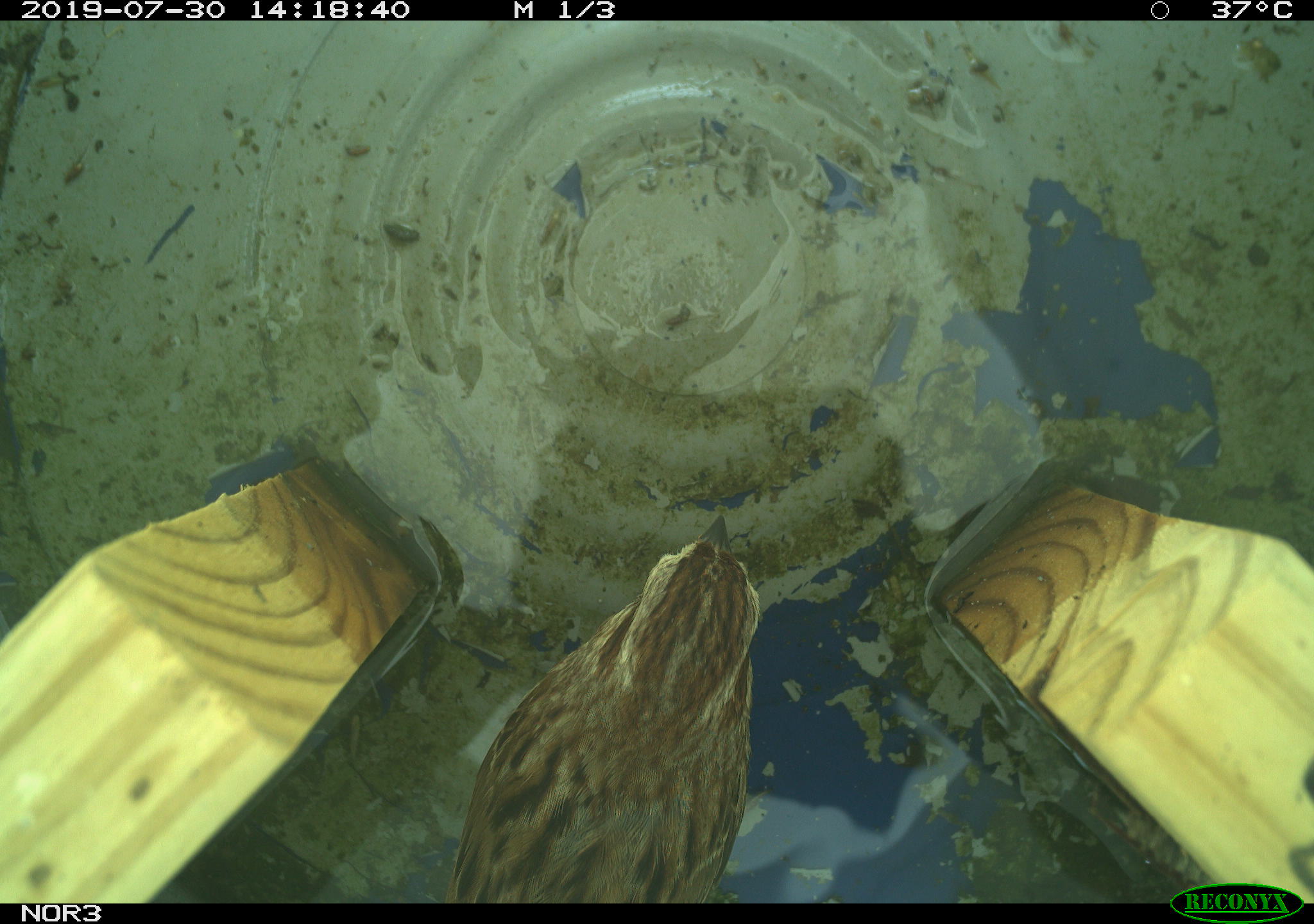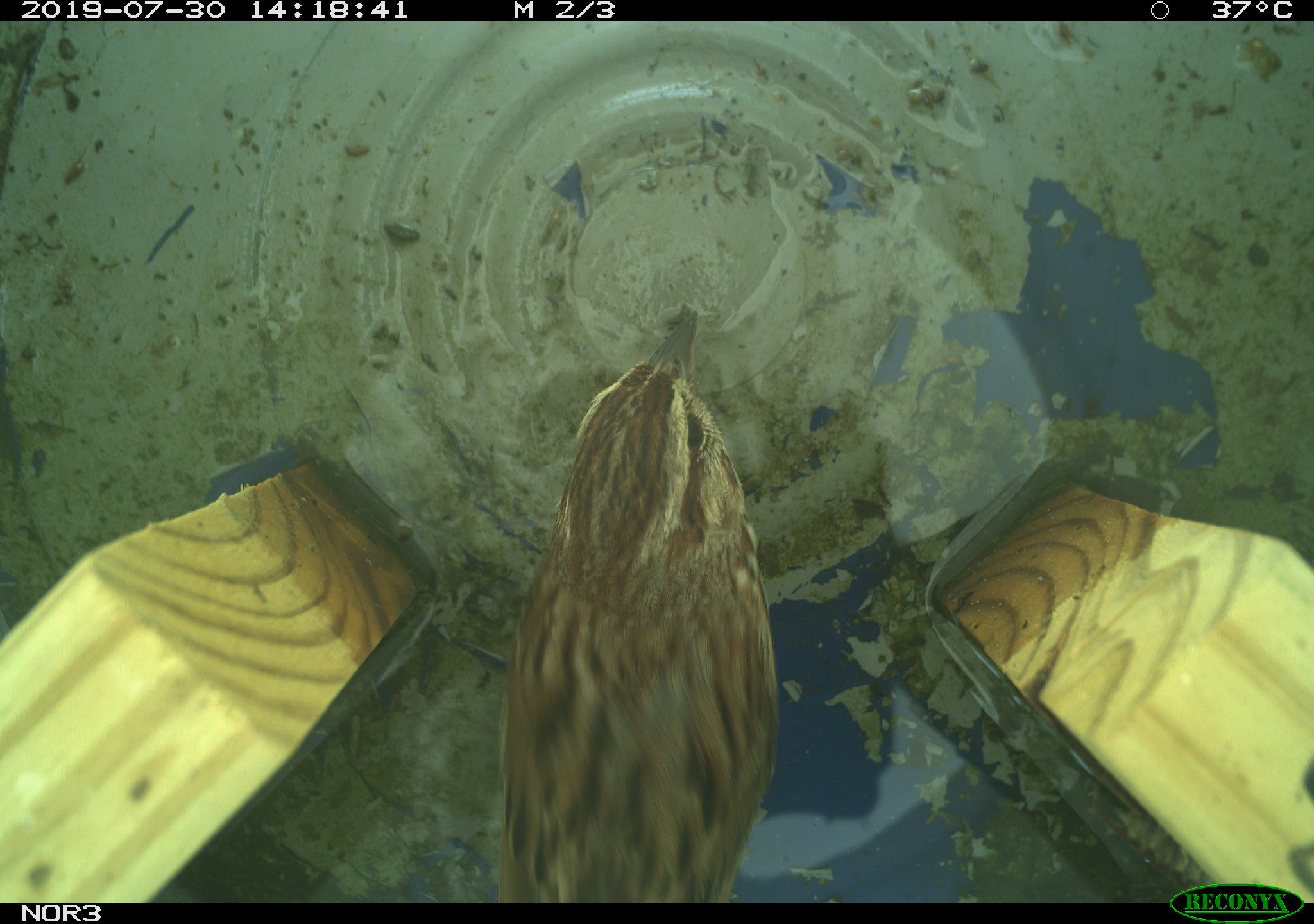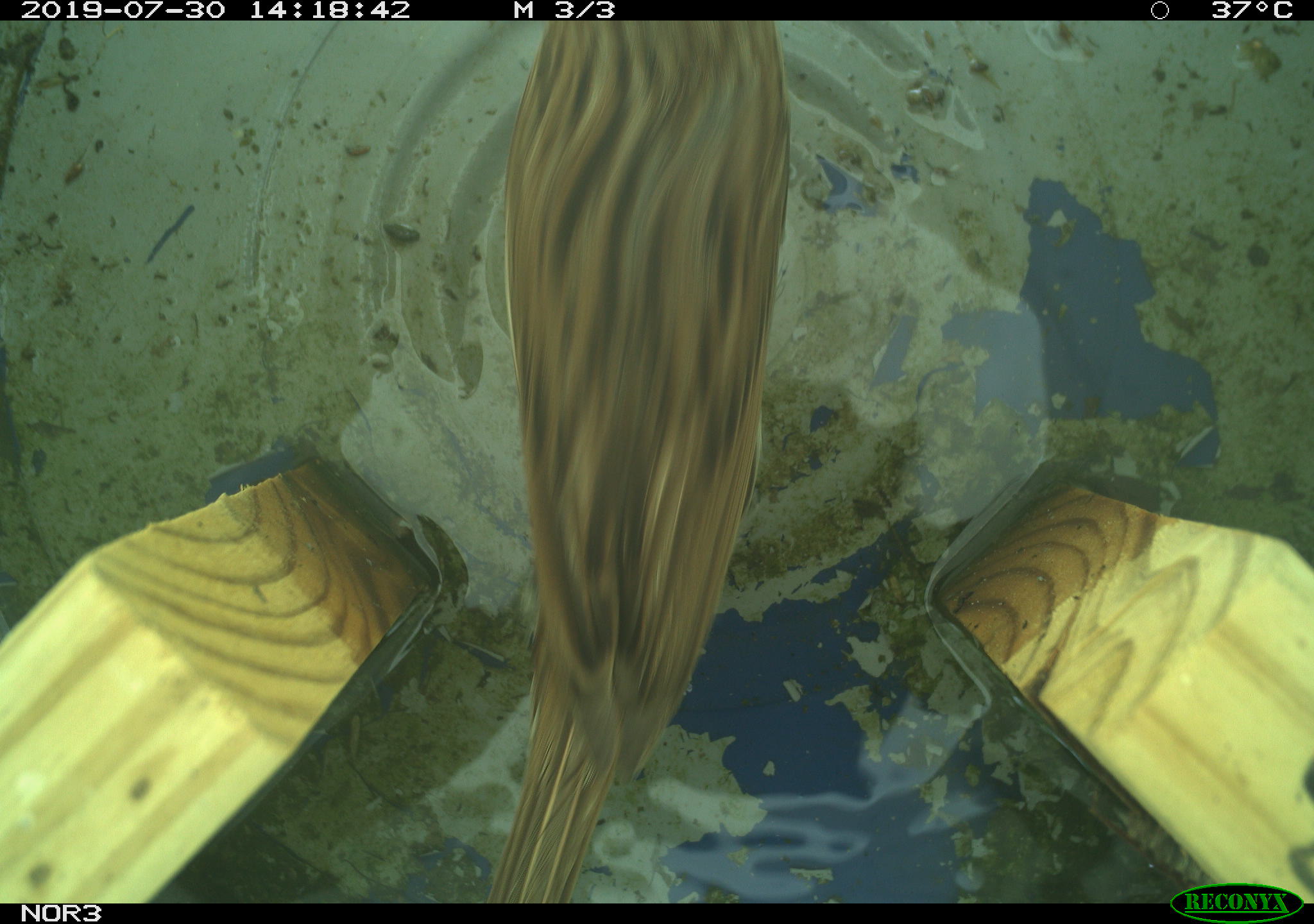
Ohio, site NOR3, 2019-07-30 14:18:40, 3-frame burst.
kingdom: Animalia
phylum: Chordata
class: Aves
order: Passeriformes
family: Passerellidae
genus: Melospiza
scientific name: Melospiza melodia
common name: song sparrow